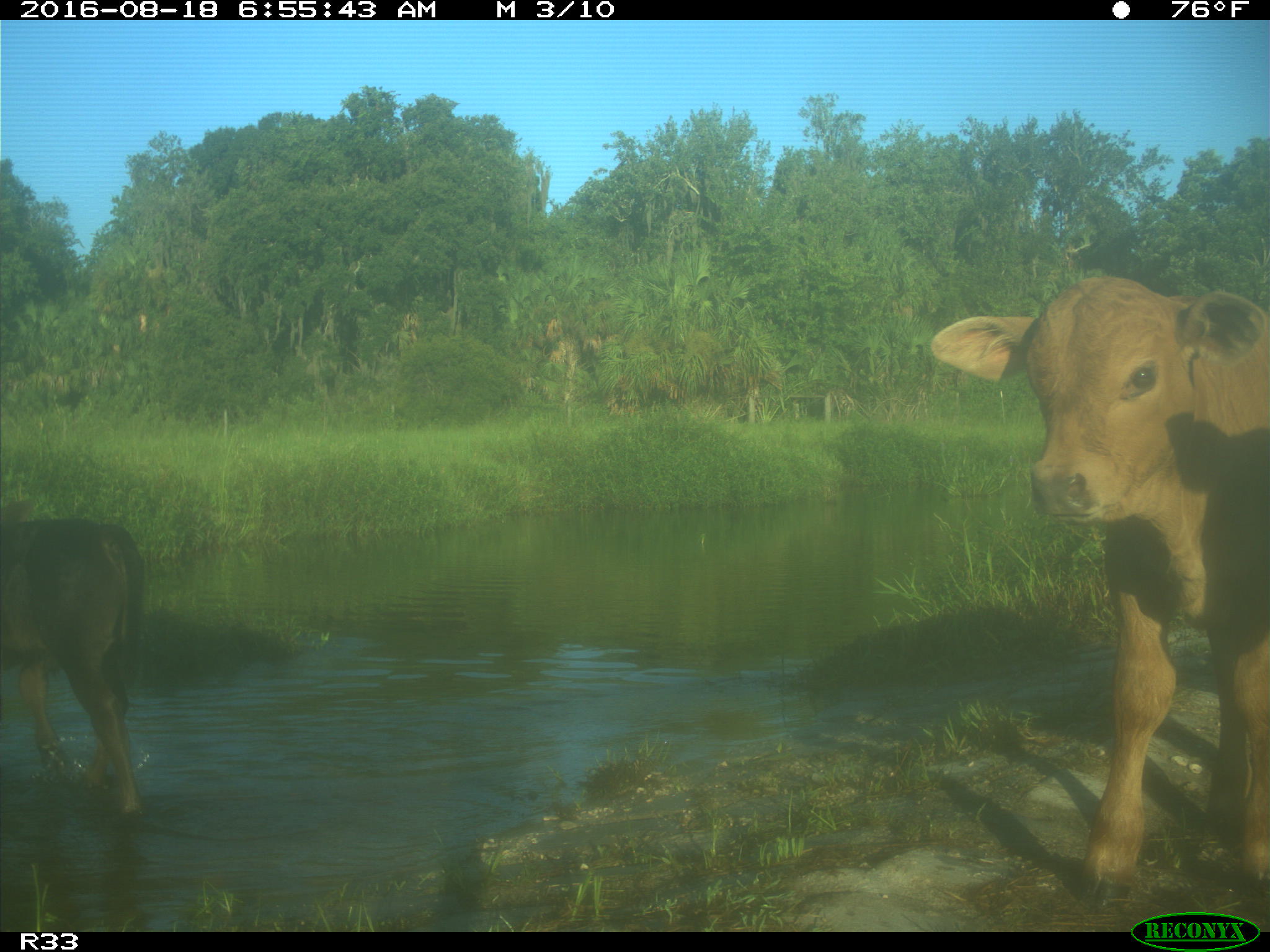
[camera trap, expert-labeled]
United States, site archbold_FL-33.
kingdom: Animalia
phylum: Chordata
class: Mammalia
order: Artiodactyla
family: Bovidae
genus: Bos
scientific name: Bos taurus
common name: domestic cow